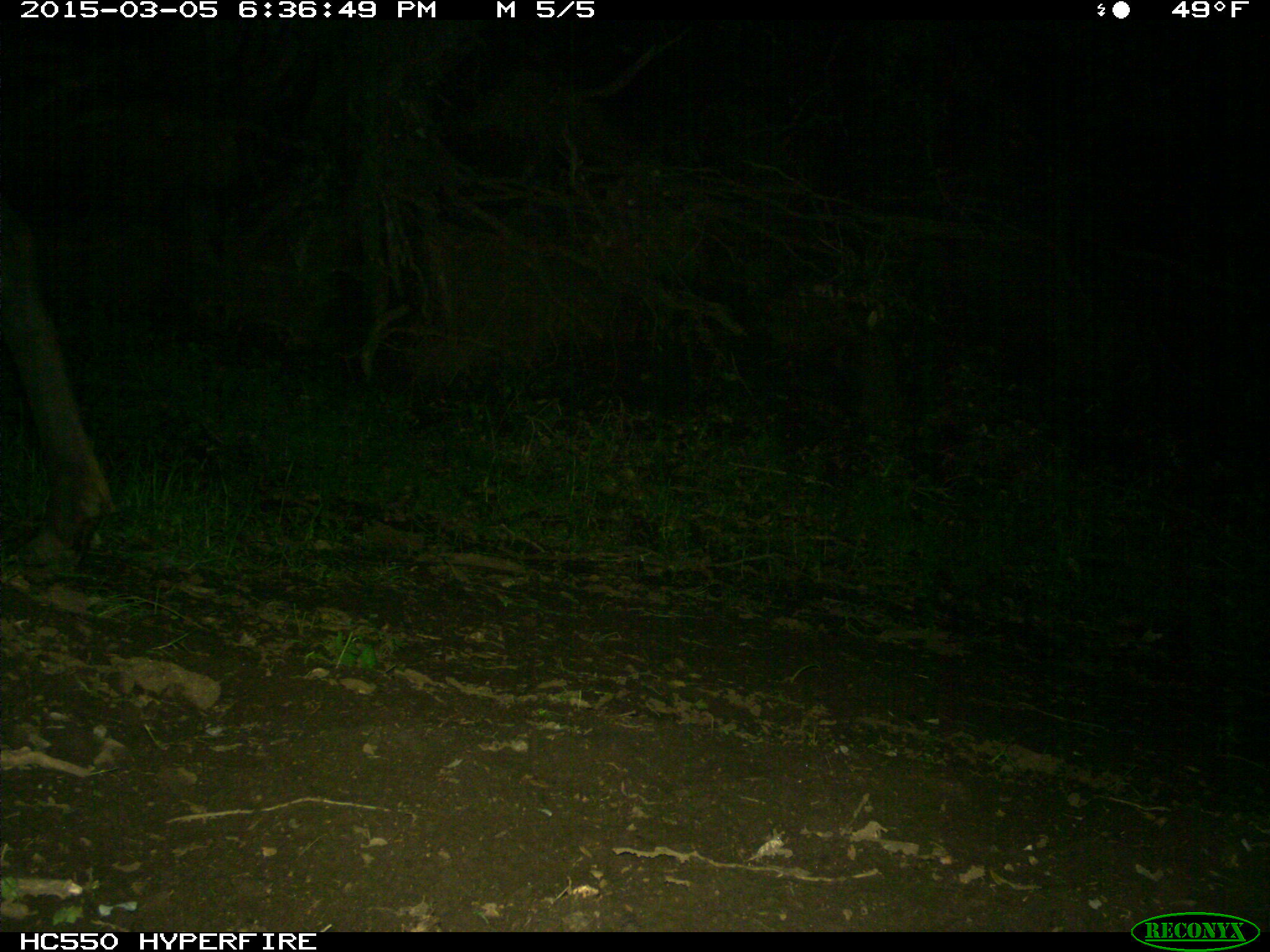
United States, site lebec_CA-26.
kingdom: Animalia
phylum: Chordata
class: Mammalia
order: Artiodactyla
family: Cervidae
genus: Cervus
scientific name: Cervus canadensis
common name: elk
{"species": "Cervus canadensis (elk)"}